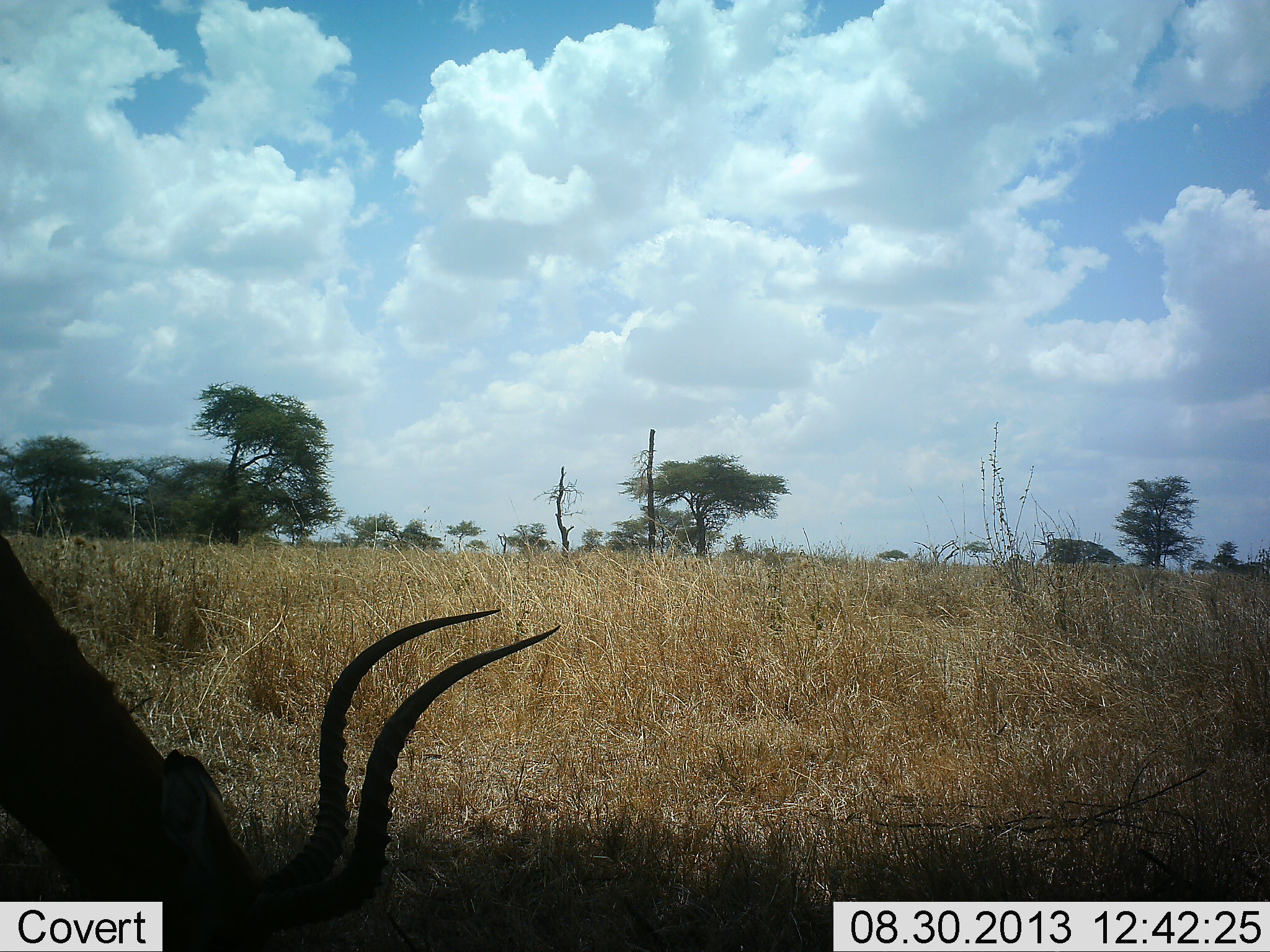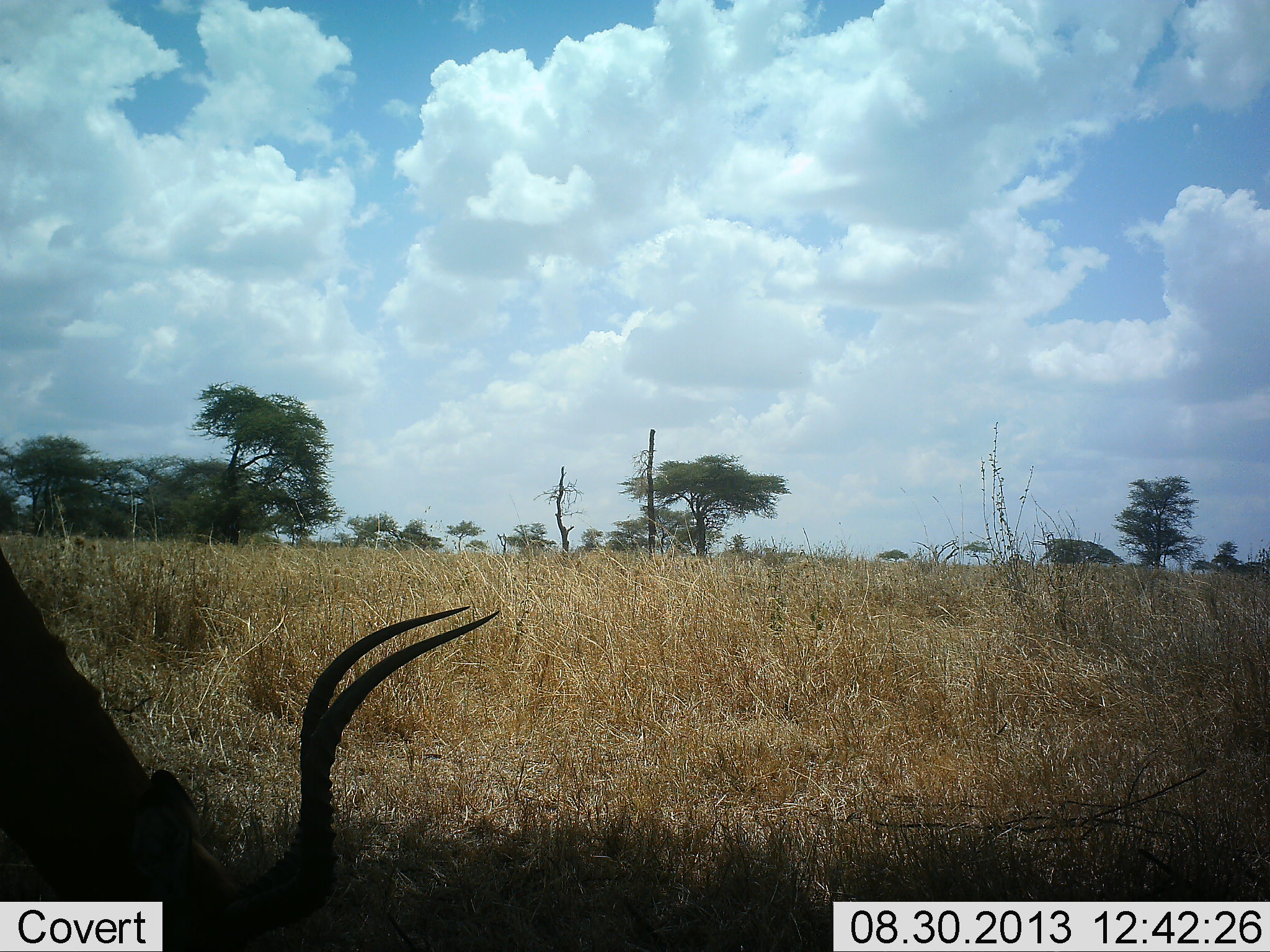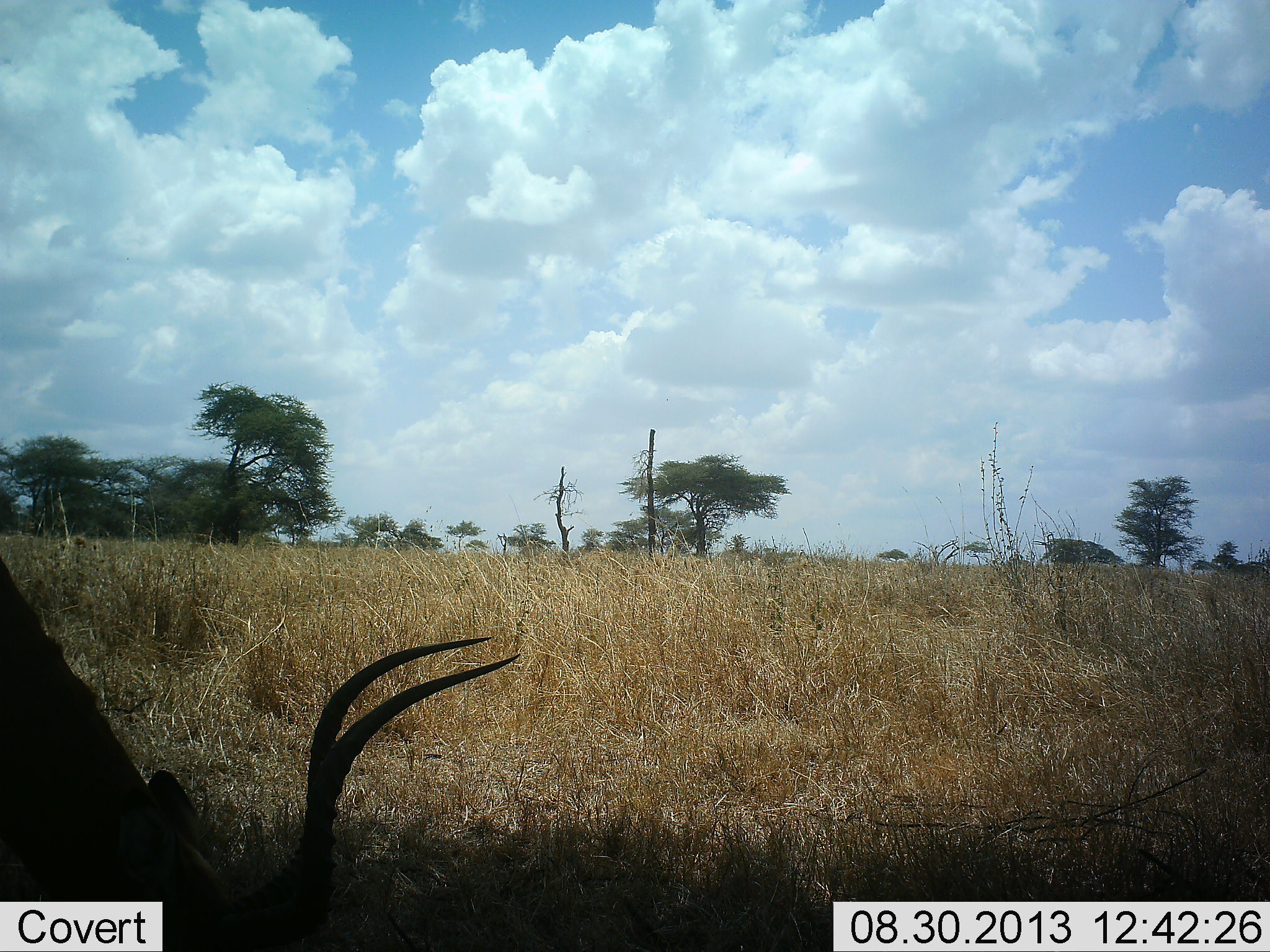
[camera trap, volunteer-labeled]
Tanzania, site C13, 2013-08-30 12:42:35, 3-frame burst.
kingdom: Animalia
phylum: Chordata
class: Mammalia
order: Artiodactyla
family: Bovidae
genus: Aepyceros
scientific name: Aepyceros melampus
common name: impala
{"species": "impala (Aepyceros melampus)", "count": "1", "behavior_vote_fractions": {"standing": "20%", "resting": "0%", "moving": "0%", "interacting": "0%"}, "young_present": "0%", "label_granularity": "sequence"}